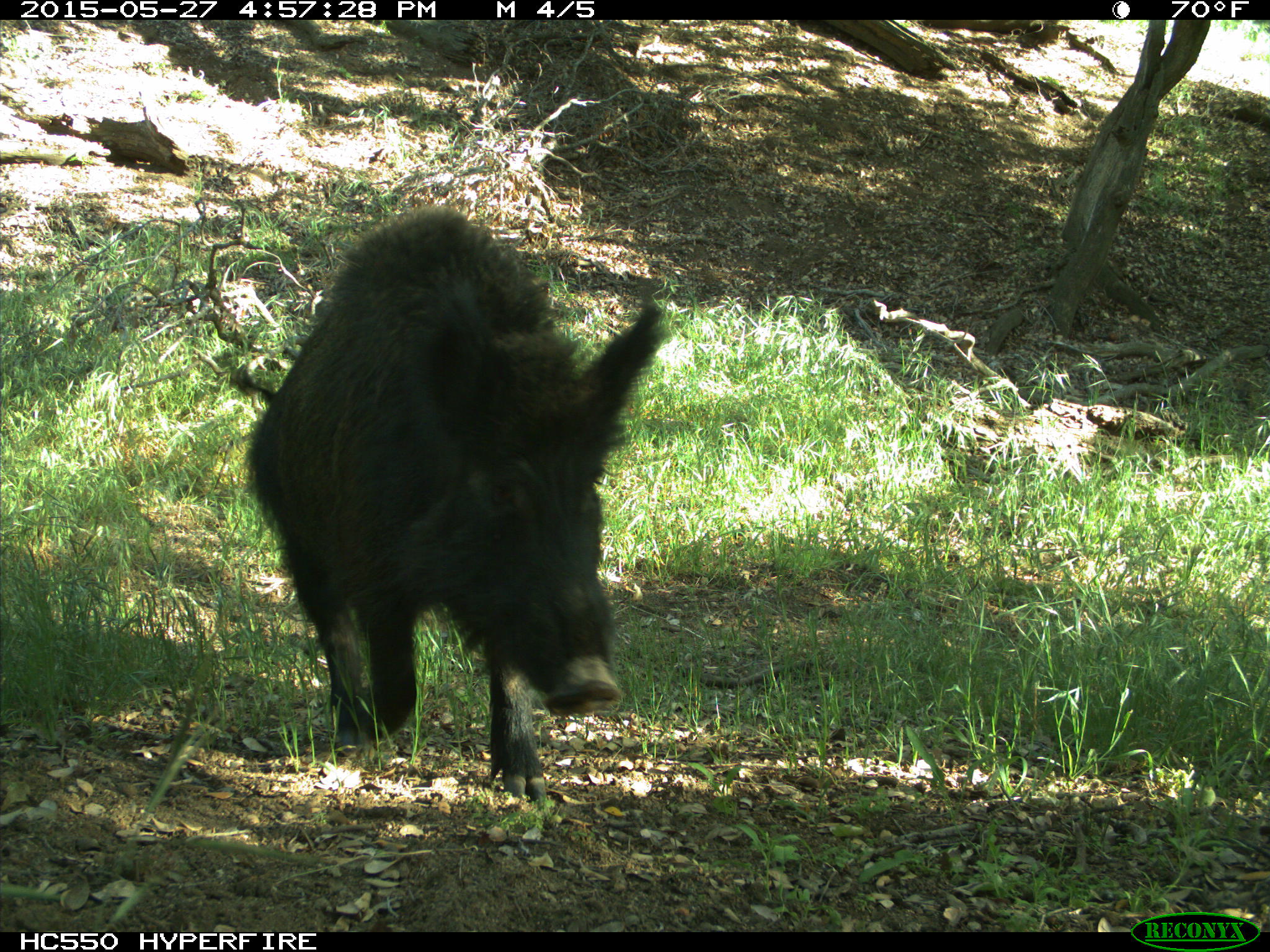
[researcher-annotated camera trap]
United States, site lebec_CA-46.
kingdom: Animalia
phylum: Chordata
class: Mammalia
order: Artiodactyla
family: Suidae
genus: Sus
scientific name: Sus scrofa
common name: wild boar